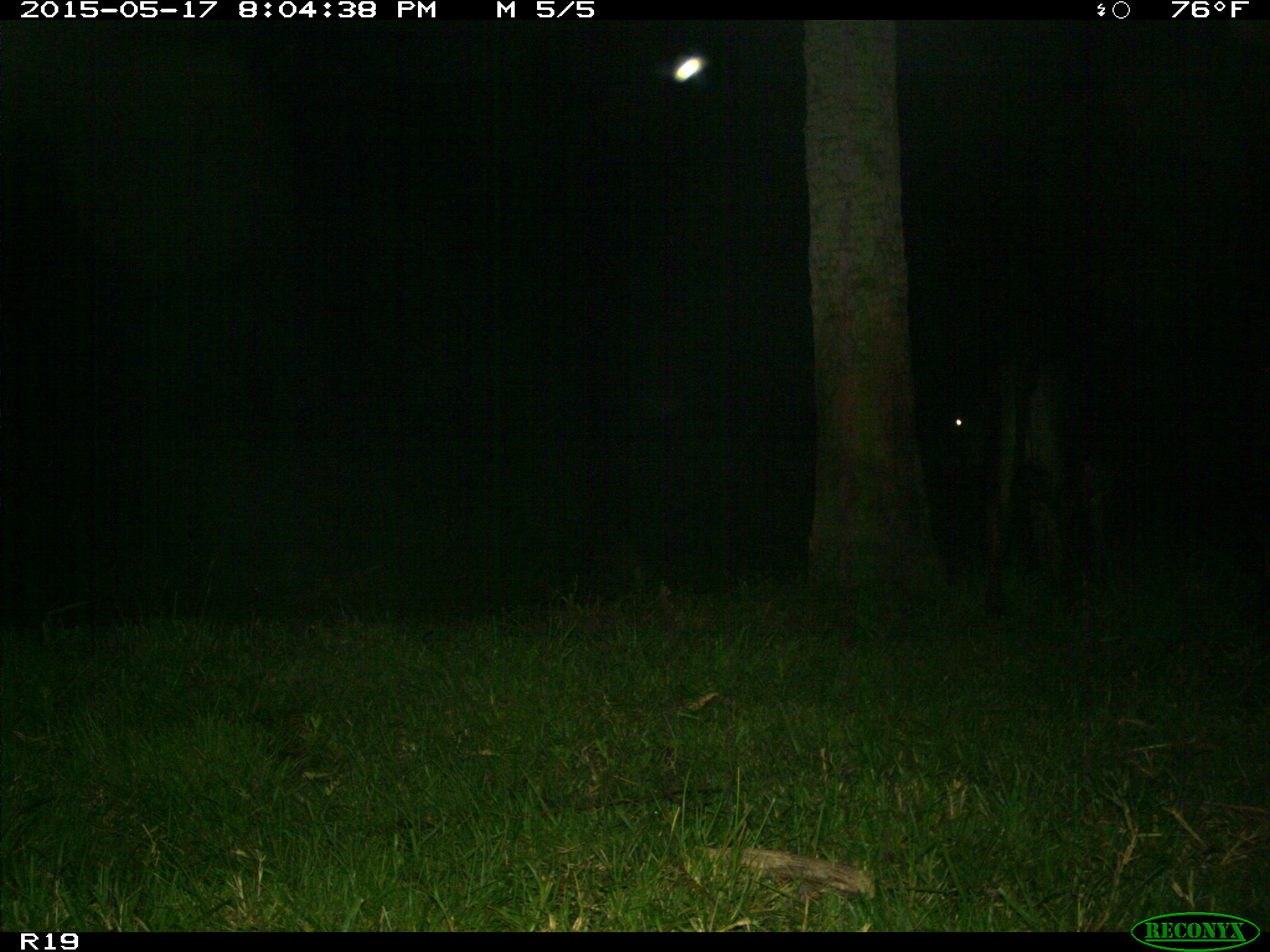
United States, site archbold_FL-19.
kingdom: Animalia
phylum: Chordata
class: Mammalia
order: Artiodactyla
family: Bovidae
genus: Bos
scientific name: Bos taurus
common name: domestic cow